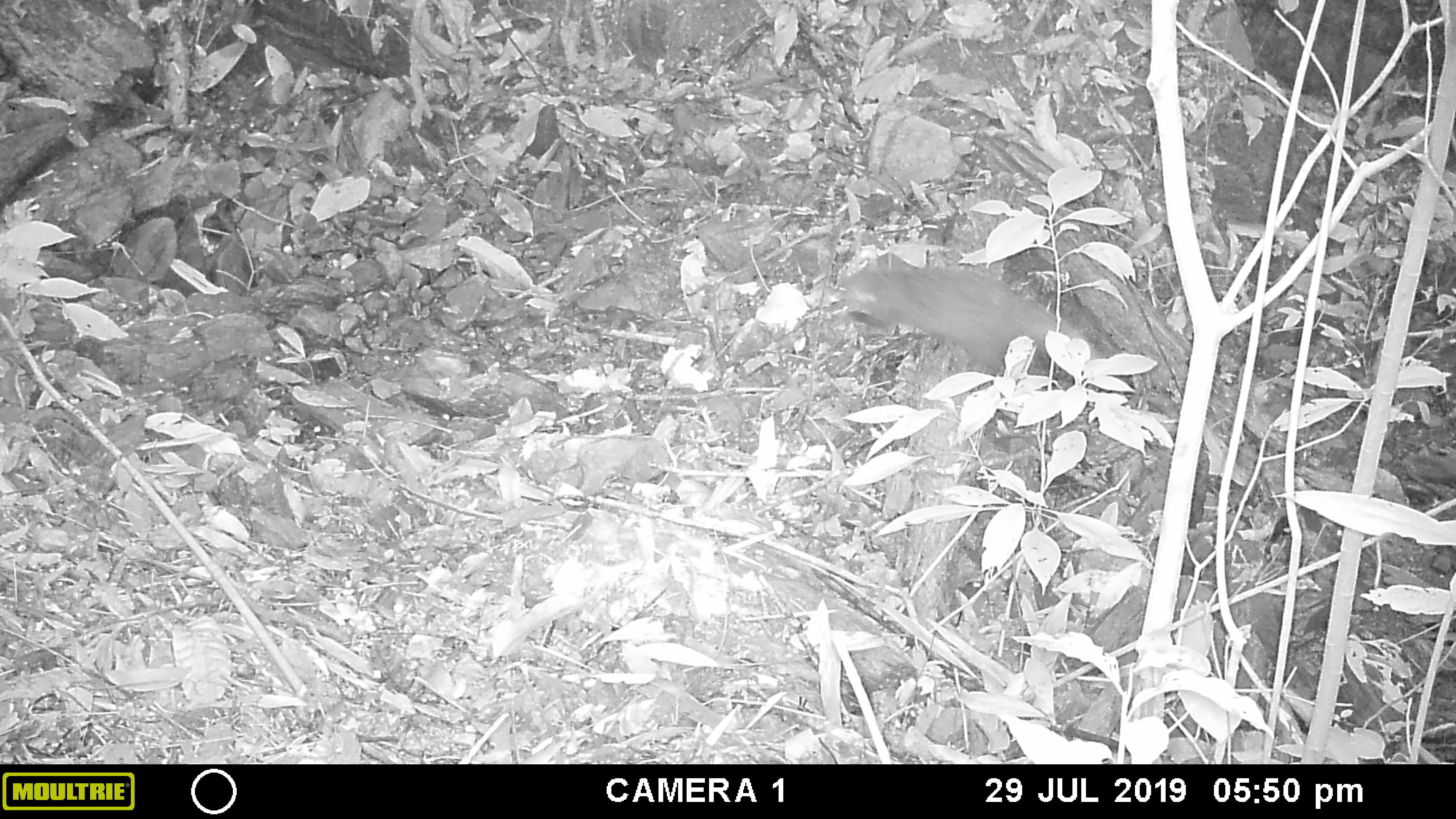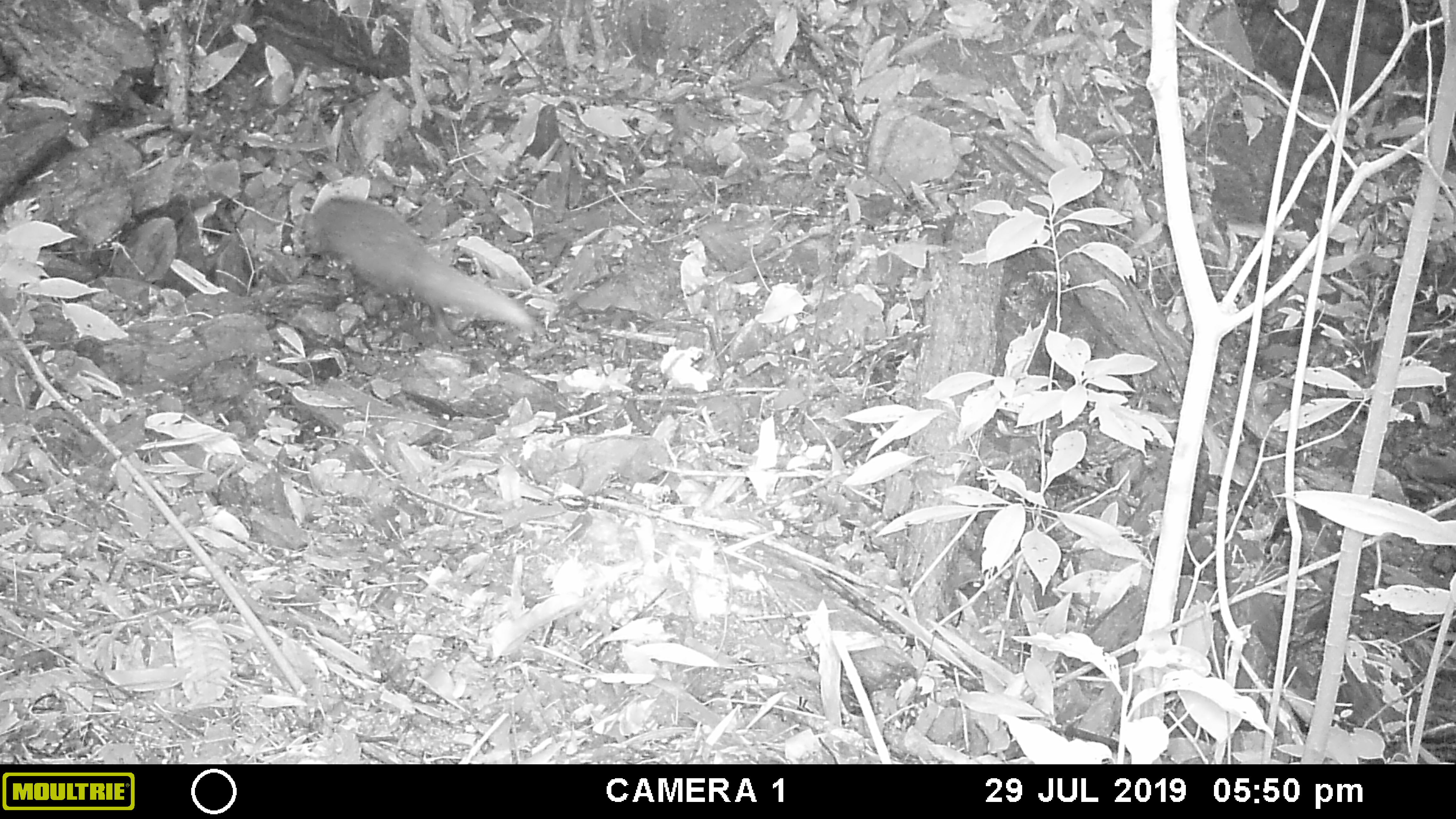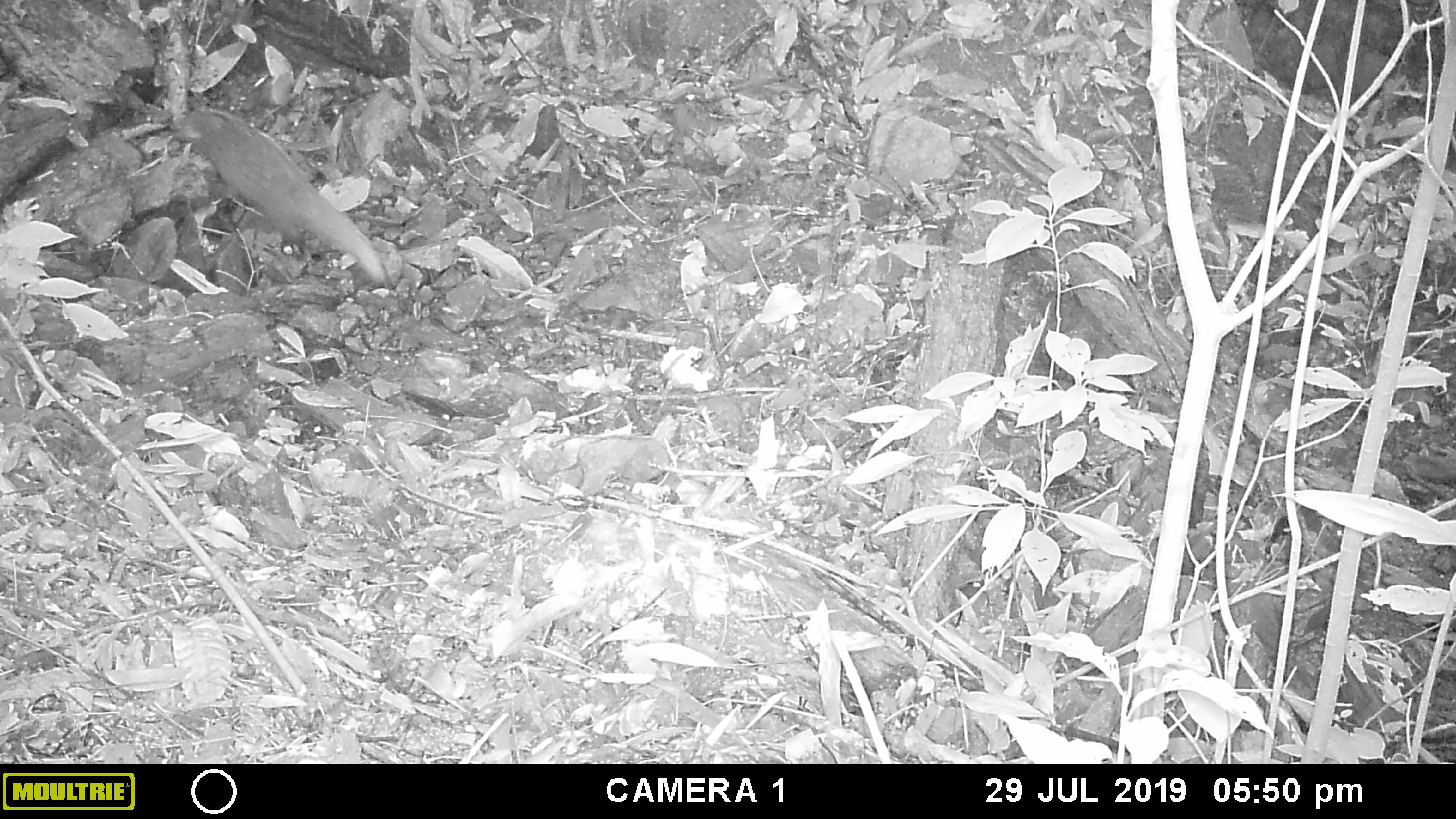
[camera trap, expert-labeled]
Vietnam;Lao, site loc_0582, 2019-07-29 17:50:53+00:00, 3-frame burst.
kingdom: Animalia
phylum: Chordata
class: Mammalia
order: Carnivora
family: Herpestidae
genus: Urva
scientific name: Urva urva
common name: crab-eating mongoose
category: crab eating mongoose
Crab eating mongoose (crab-eating mongoose) (Urva urva). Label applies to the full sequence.